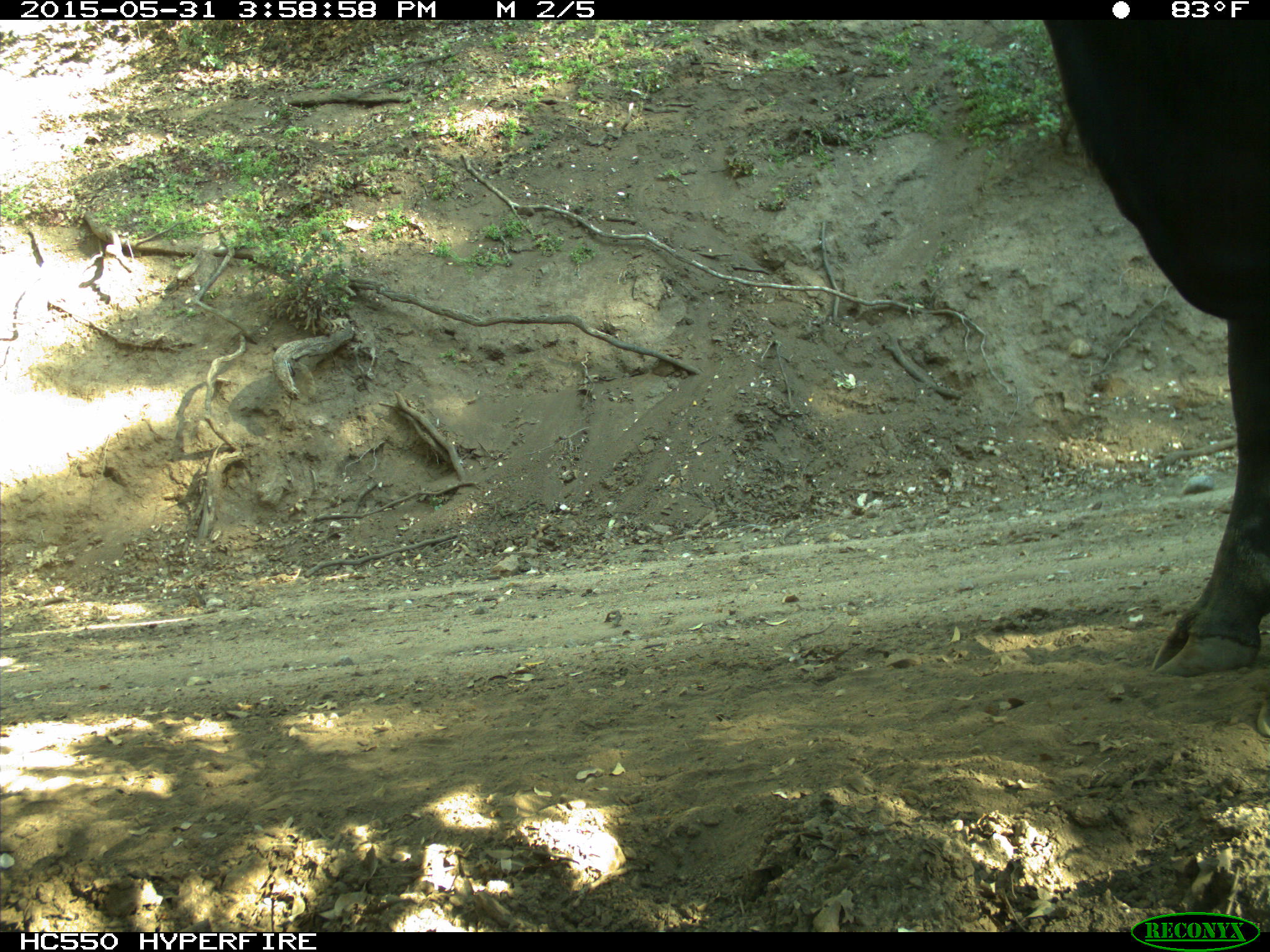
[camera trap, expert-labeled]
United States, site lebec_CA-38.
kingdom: Animalia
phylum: Chordata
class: Mammalia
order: Artiodactyla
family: Bovidae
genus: Bos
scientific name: Bos taurus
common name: domestic cow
Bos taurus (domestic cow).